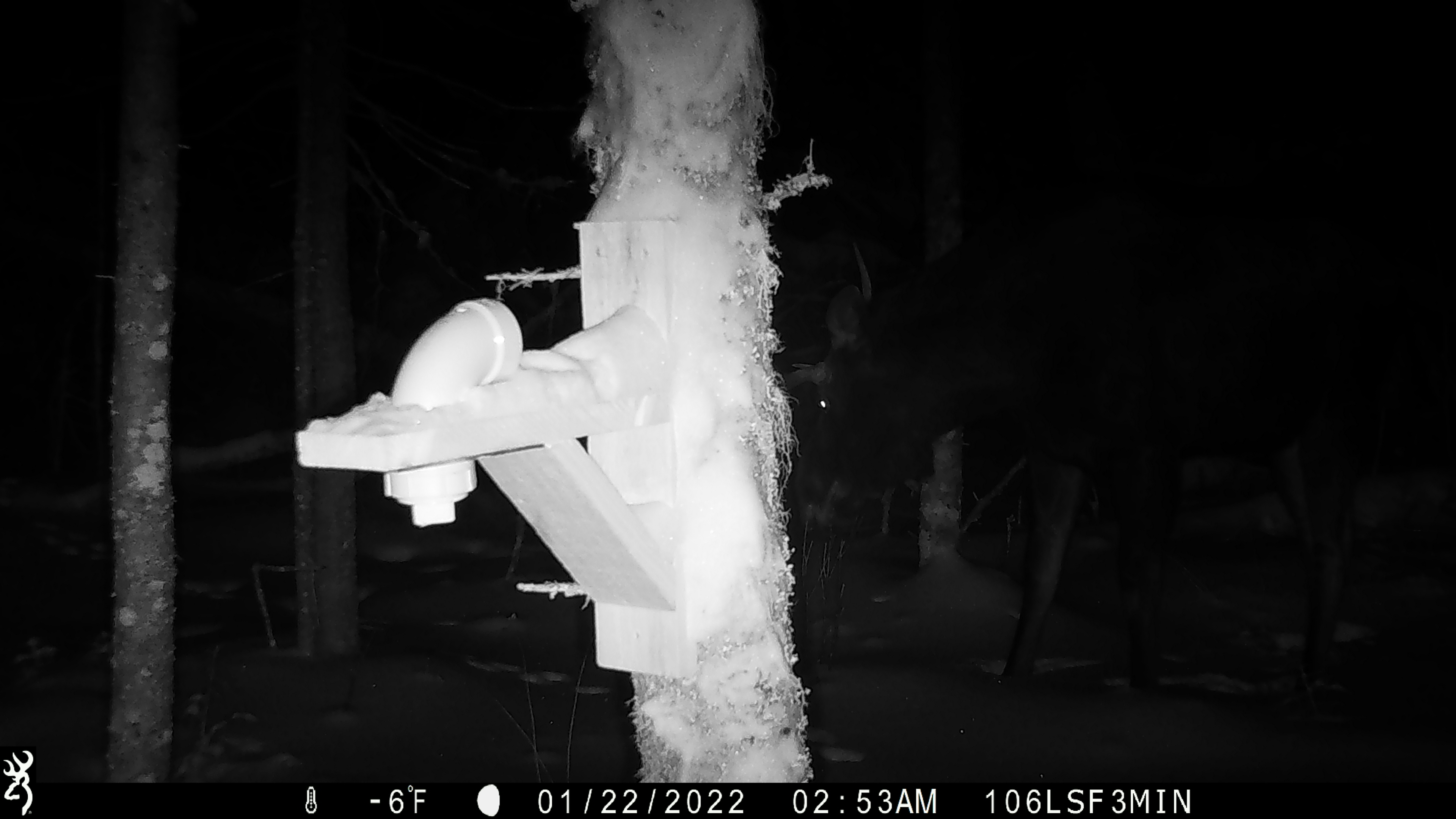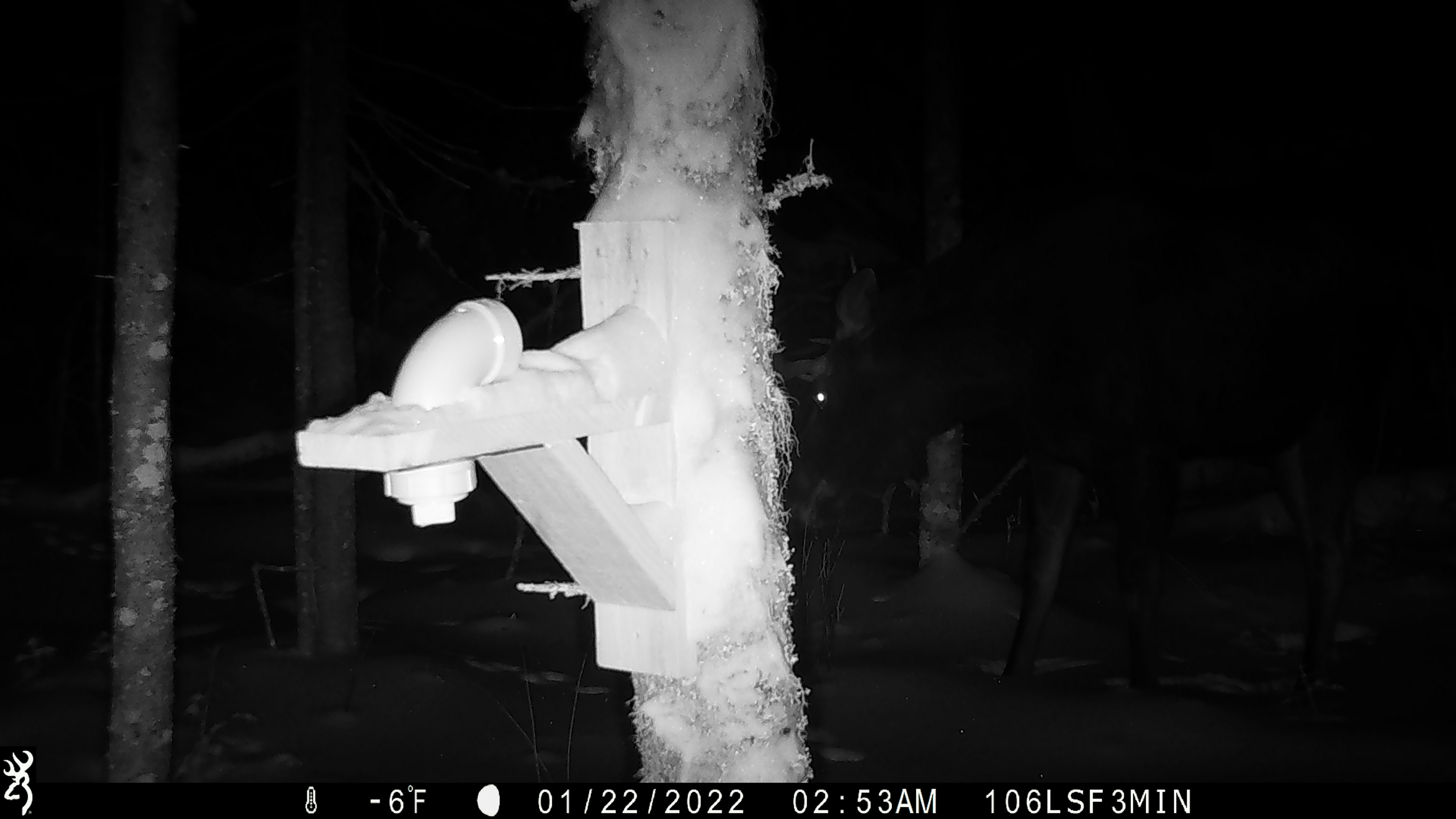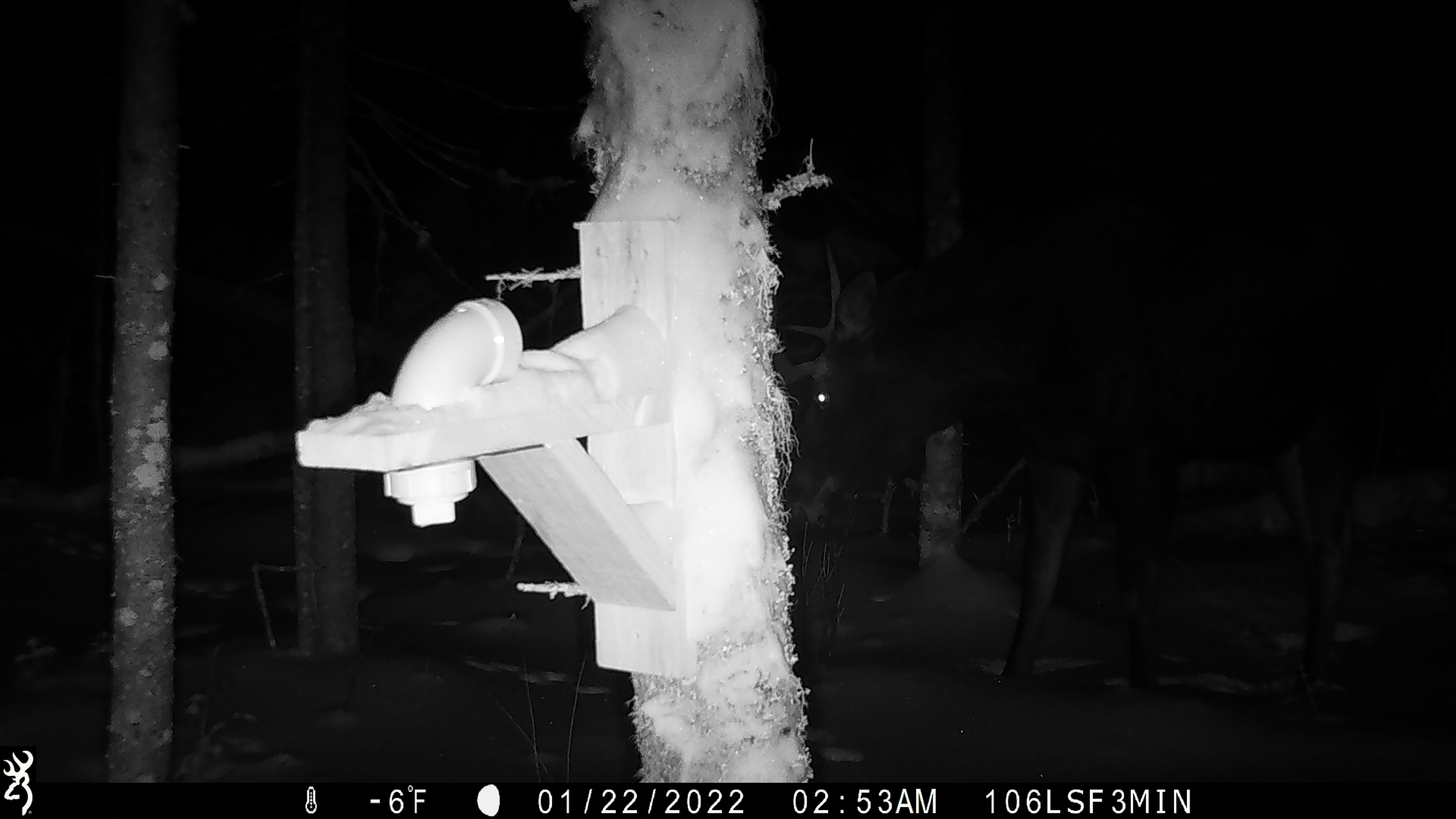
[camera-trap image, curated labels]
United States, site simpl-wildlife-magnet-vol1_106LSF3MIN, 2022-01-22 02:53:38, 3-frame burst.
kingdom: Animalia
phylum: Chordata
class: Mammalia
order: Artiodactyla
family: Cervidae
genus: Alces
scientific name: Alces alces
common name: moose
Moose (Alces alces).